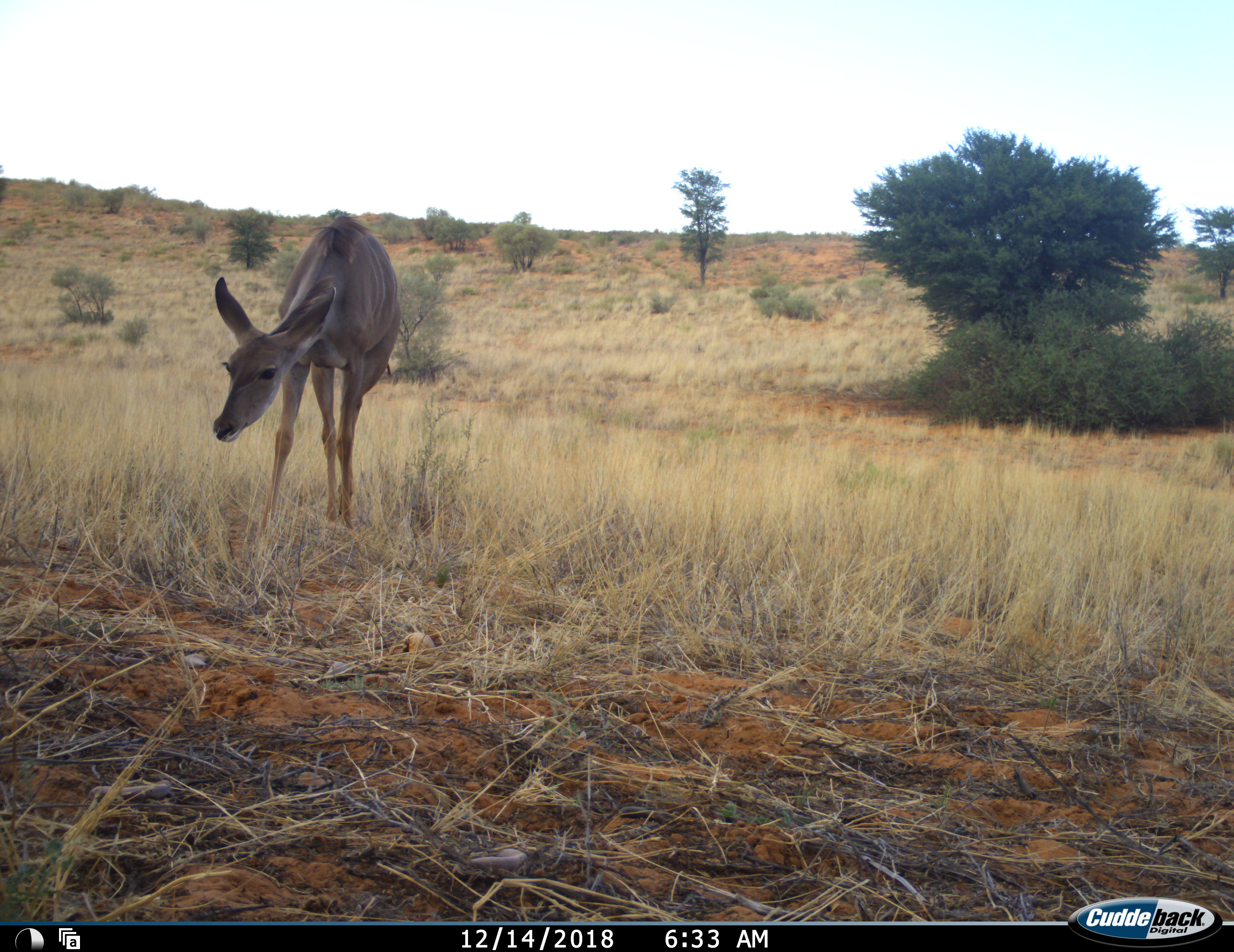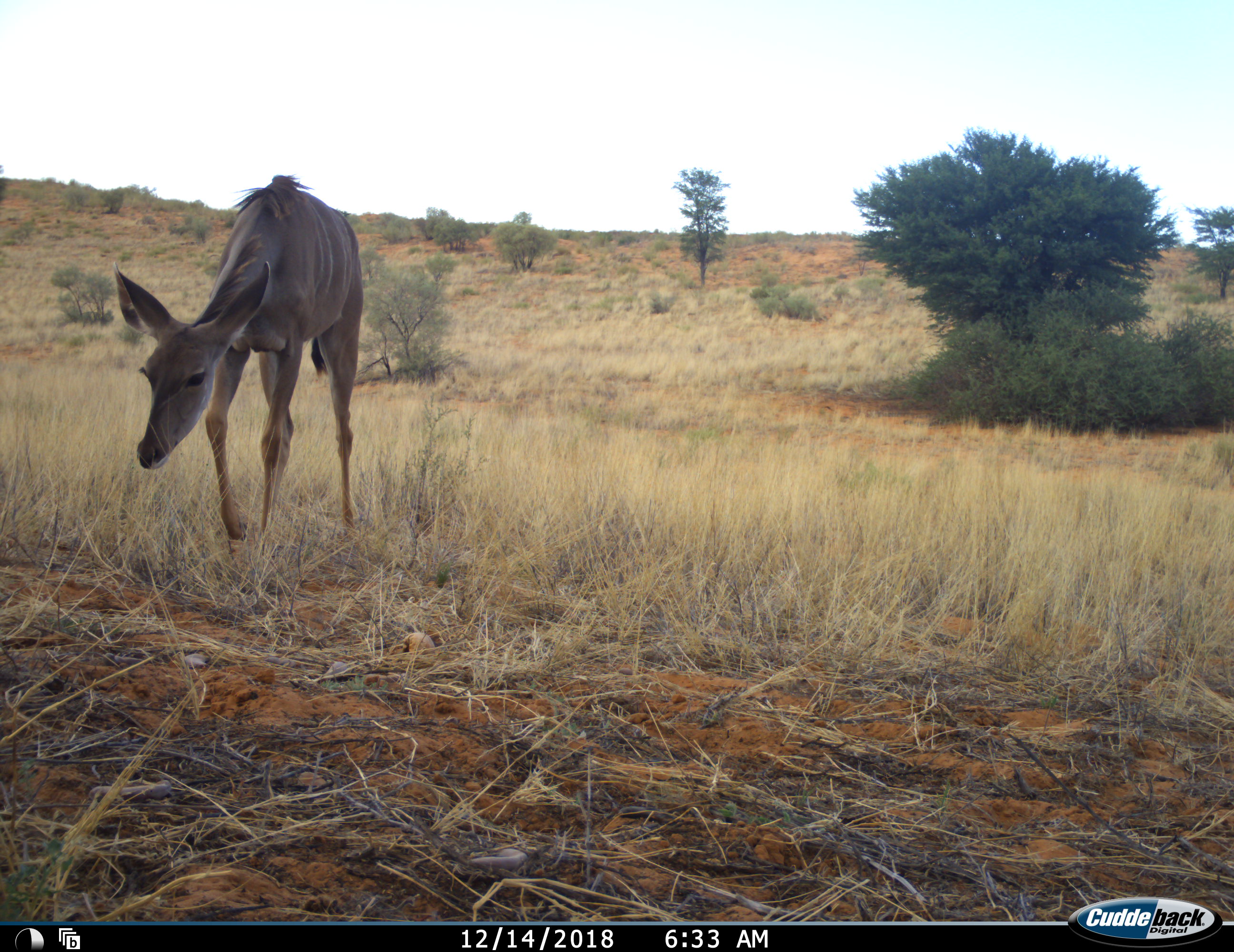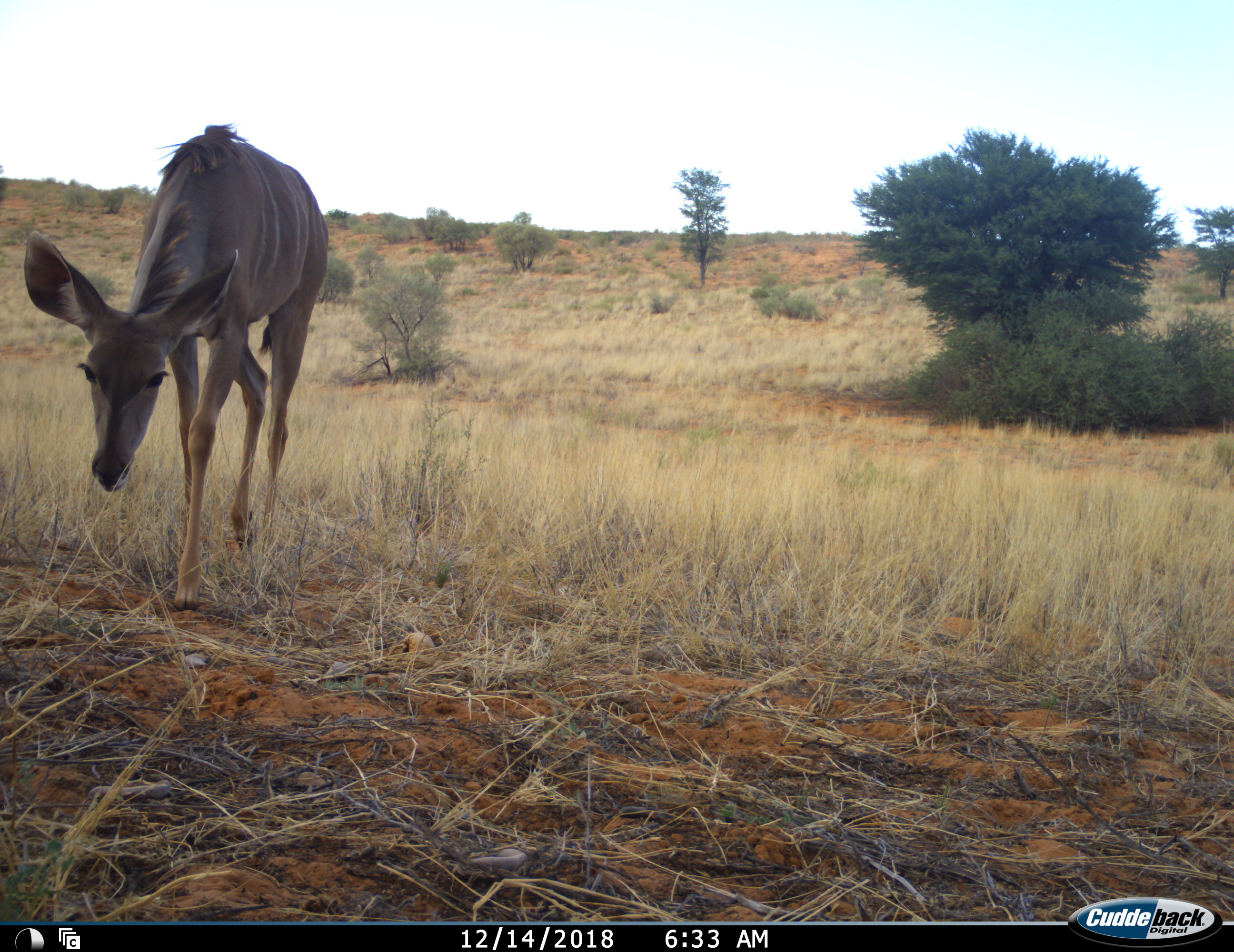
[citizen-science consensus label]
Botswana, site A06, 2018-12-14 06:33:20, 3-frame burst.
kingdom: Animalia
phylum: Chordata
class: Mammalia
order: Artiodactyla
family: Bovidae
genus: Tragelaphus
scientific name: Tragelaphus strepsiceros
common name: greater kudu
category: kudu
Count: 1.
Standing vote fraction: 0%.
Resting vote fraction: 0%.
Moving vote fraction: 100%.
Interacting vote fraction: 0%.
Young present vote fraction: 18%.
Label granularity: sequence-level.